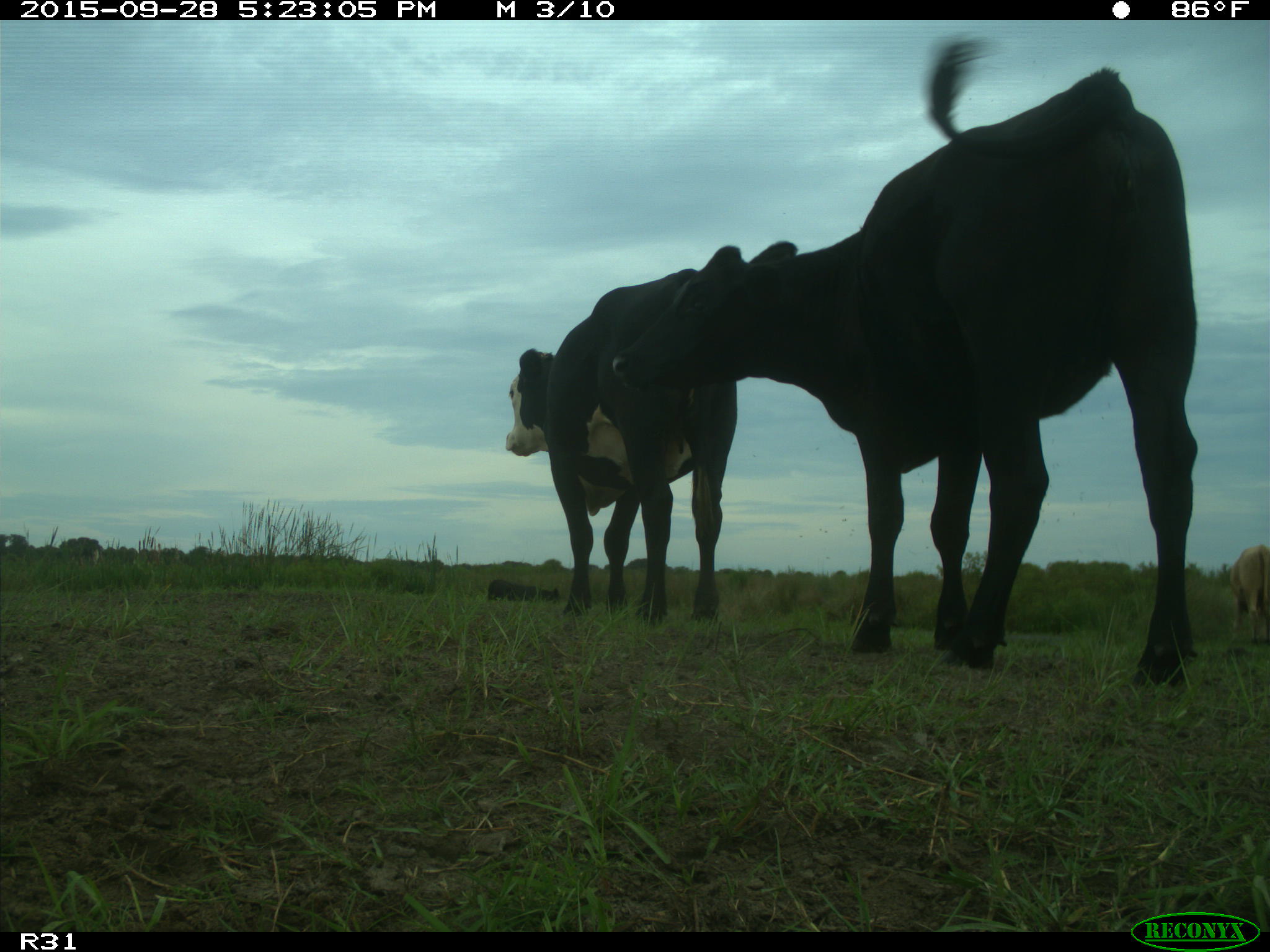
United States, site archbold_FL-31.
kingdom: Animalia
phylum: Chordata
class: Mammalia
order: Artiodactyla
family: Bovidae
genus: Bos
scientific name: Bos taurus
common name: domestic cow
Bos taurus (domestic cow).